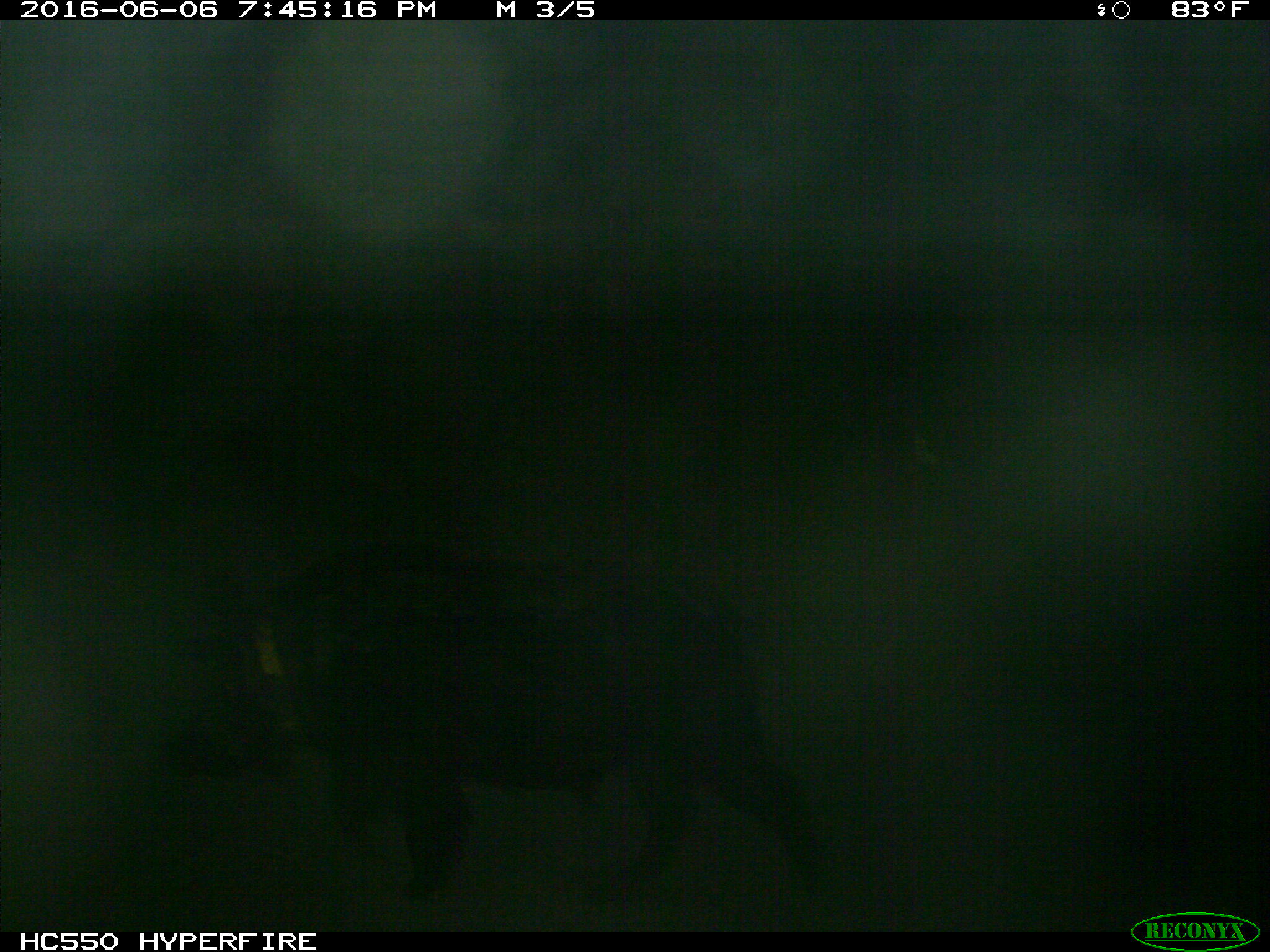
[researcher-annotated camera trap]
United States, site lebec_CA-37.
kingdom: Animalia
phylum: Chordata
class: Mammalia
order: Artiodactyla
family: Suidae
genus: Sus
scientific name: Sus scrofa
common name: wild boar